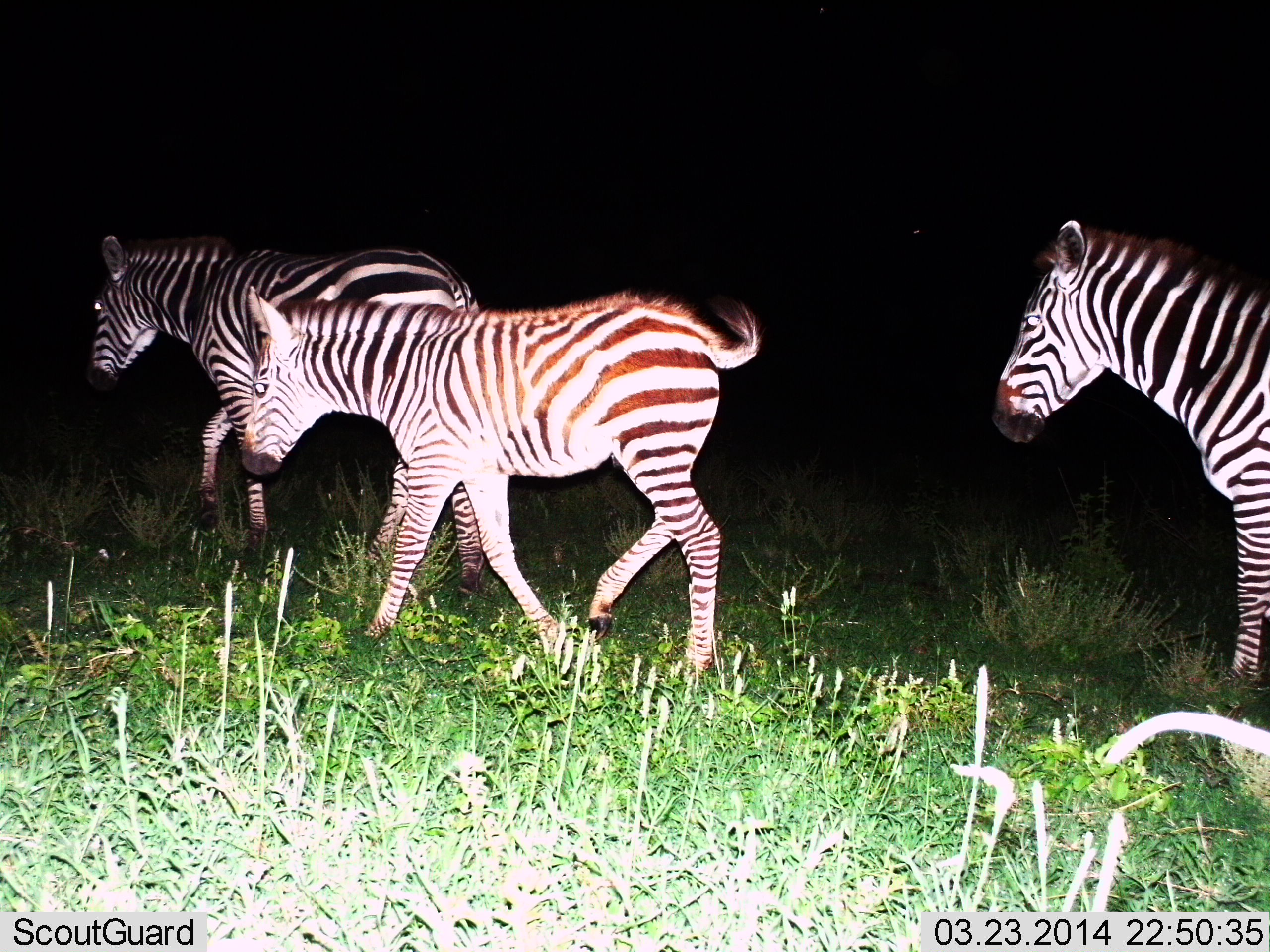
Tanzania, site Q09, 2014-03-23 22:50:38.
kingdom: Animalia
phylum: Chordata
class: Mammalia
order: Perissodactyla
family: Equidae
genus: Equus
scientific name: Equus quagga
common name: plains zebra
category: zebra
Zebra (plains zebra) (Equus quagga), count 3. Behavior (volunteer vote fractions): standing 0%, resting 0%, moving 100%, interacting 0%. Young present (vote fraction): 40%. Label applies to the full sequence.